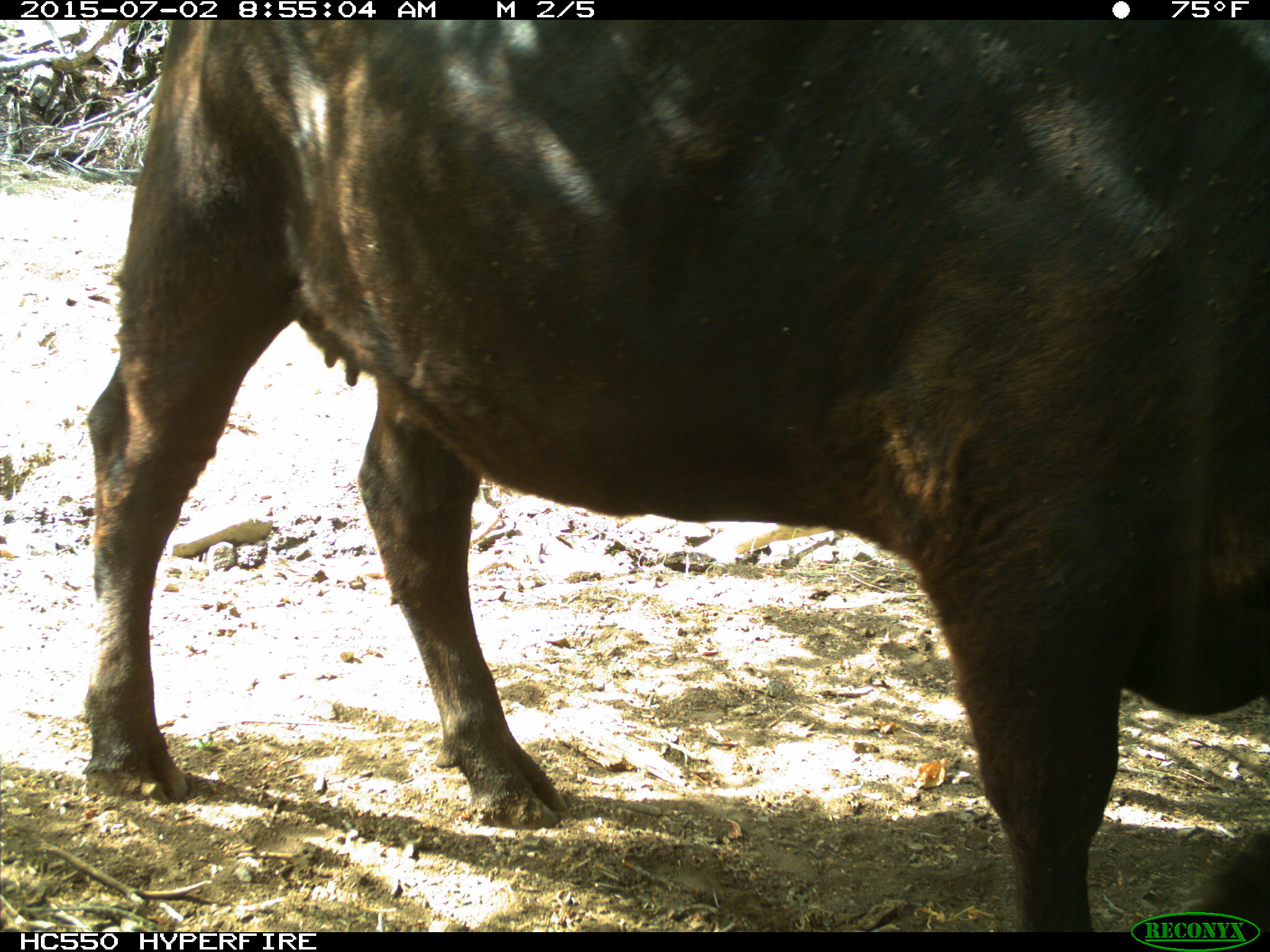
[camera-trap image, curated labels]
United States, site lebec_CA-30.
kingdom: Animalia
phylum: Chordata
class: Mammalia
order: Artiodactyla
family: Bovidae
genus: Bos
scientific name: Bos taurus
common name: domestic cow